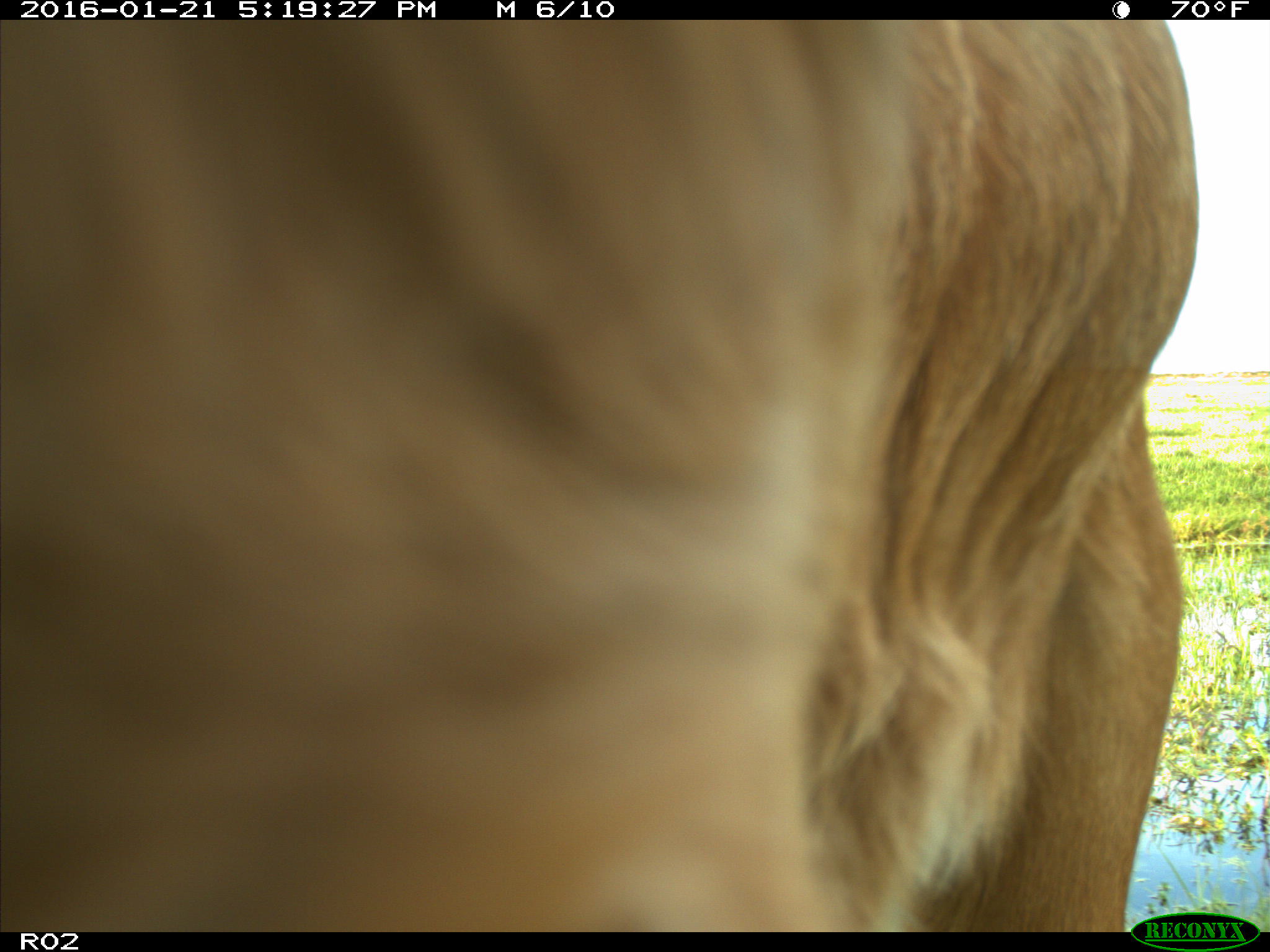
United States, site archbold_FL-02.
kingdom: Animalia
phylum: Chordata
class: Mammalia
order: Artiodactyla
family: Bovidae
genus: Bos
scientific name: Bos taurus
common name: domestic cow